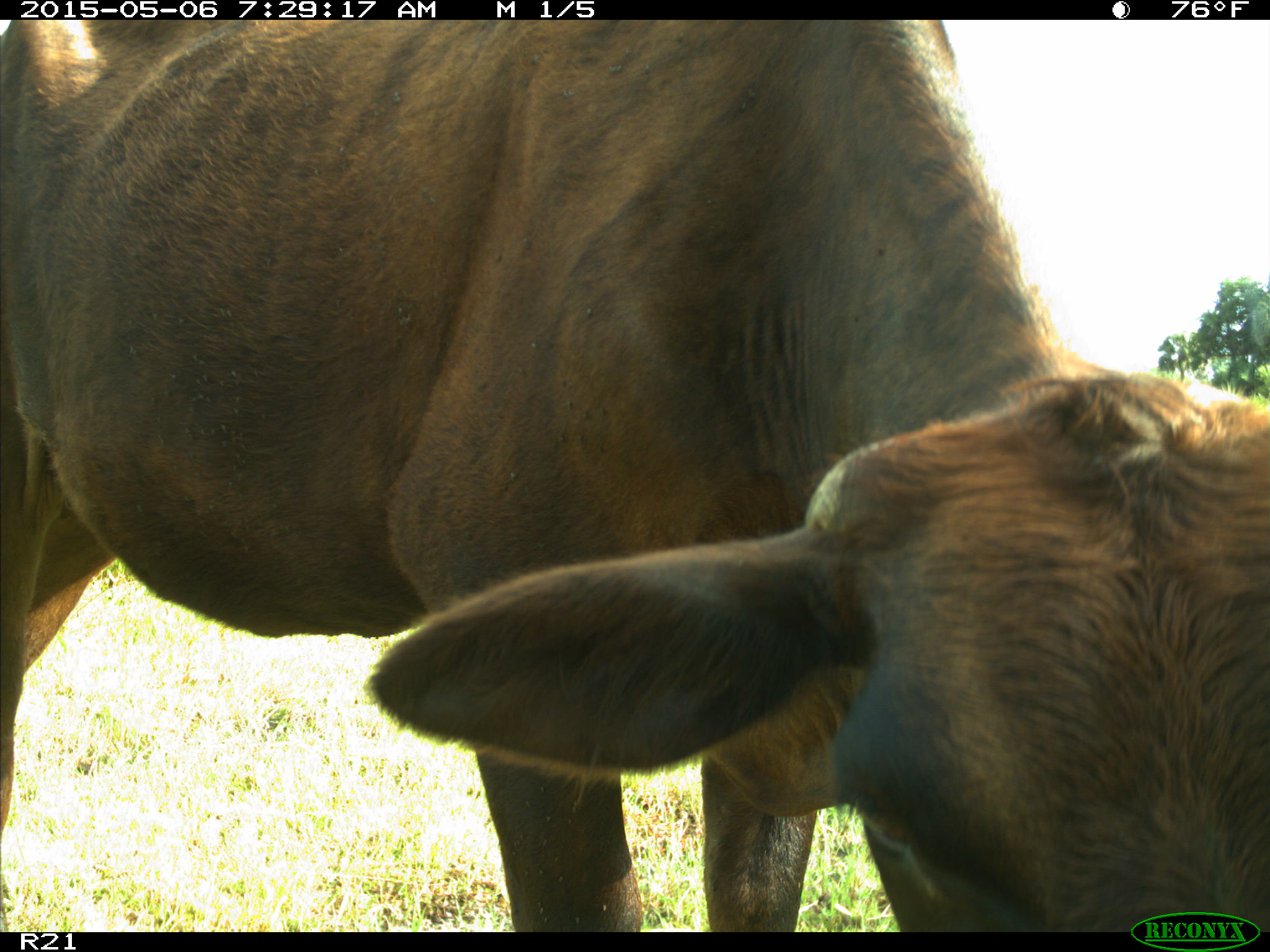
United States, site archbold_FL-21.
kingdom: Animalia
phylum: Chordata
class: Mammalia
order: Artiodactyla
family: Bovidae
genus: Bos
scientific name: Bos taurus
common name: domestic cow